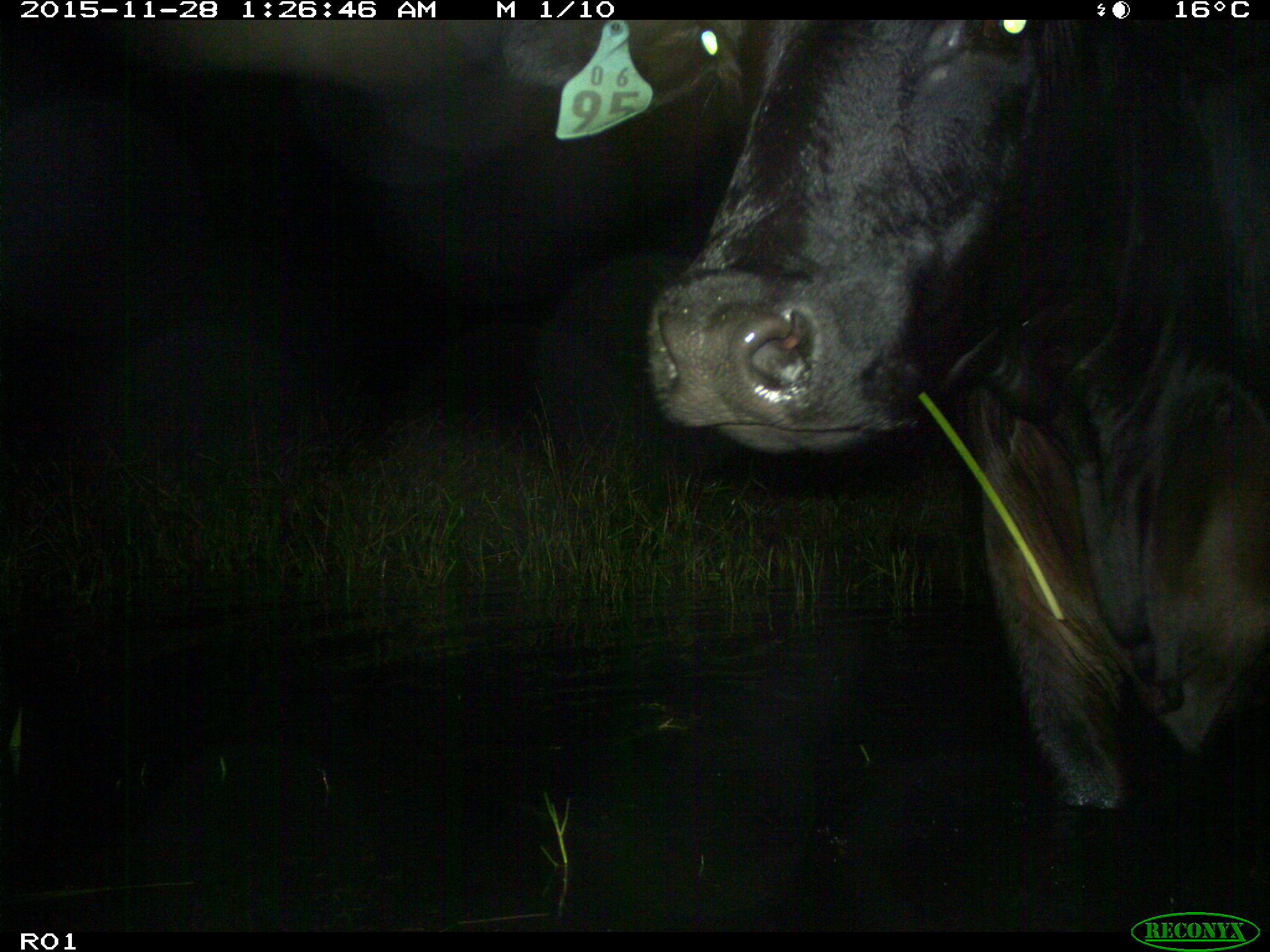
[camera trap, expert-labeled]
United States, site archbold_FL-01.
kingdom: Animalia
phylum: Chordata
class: Mammalia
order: Artiodactyla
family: Bovidae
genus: Bos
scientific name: Bos taurus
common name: domestic cow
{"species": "Bos taurus (domestic cow)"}